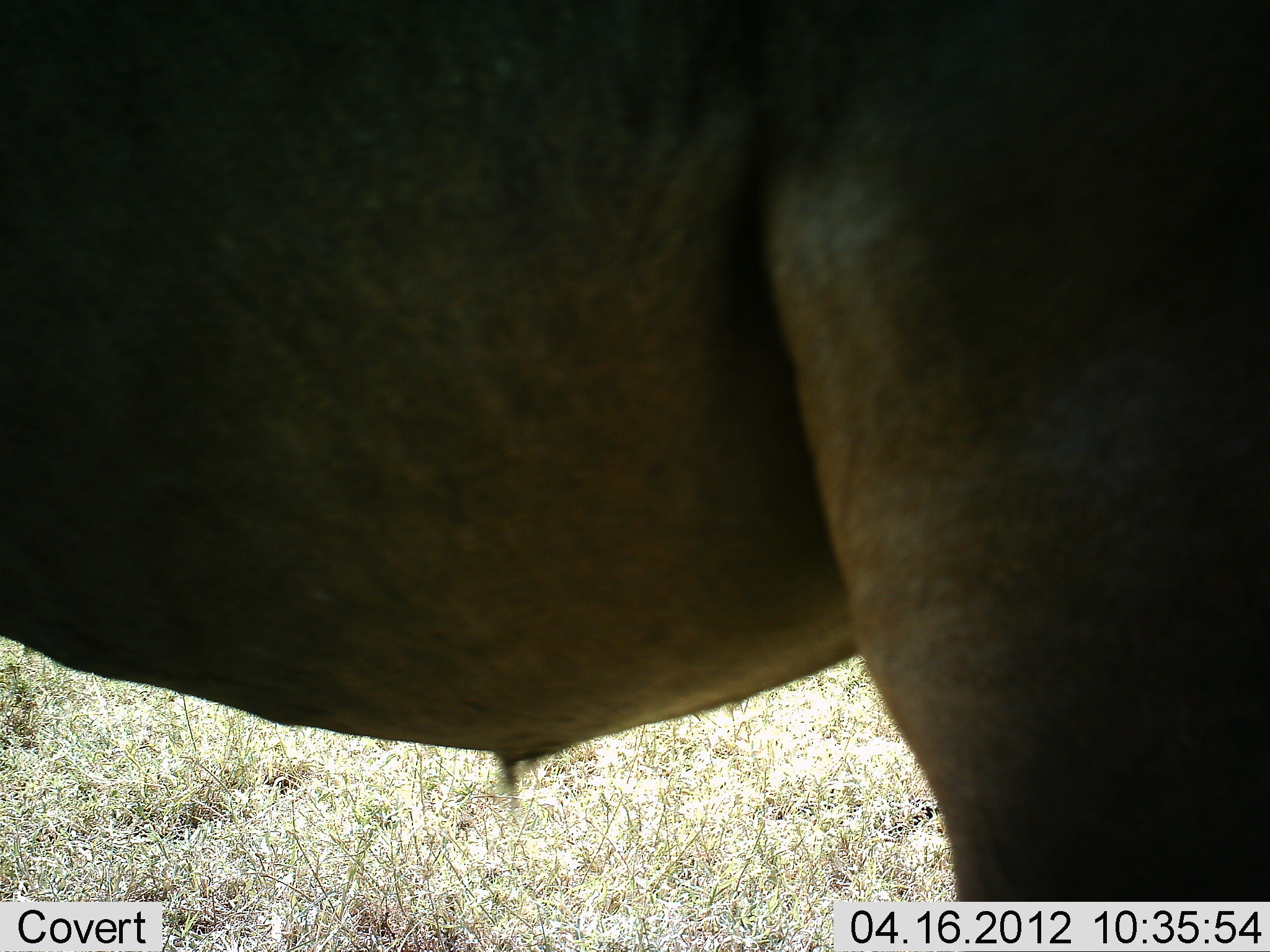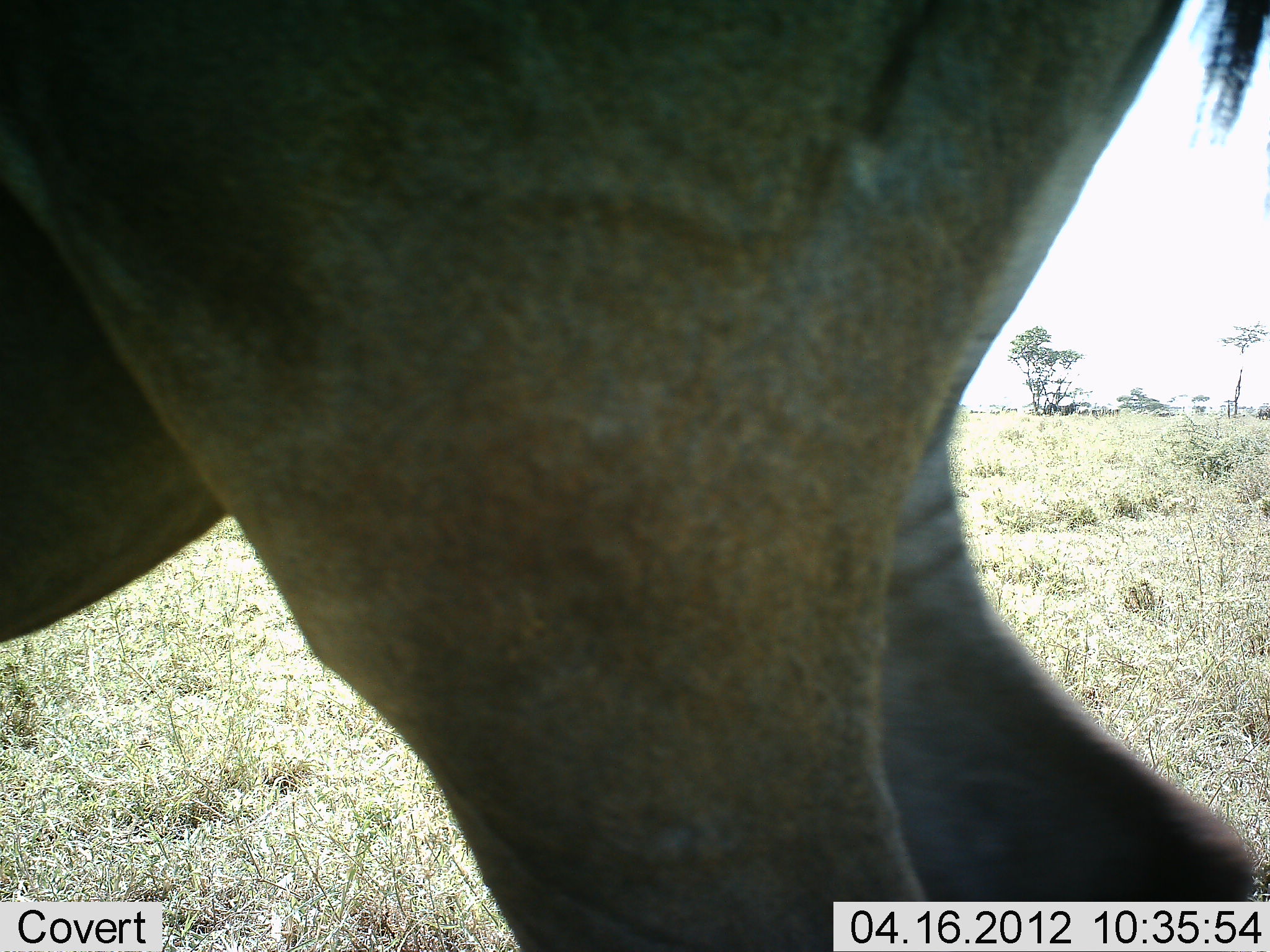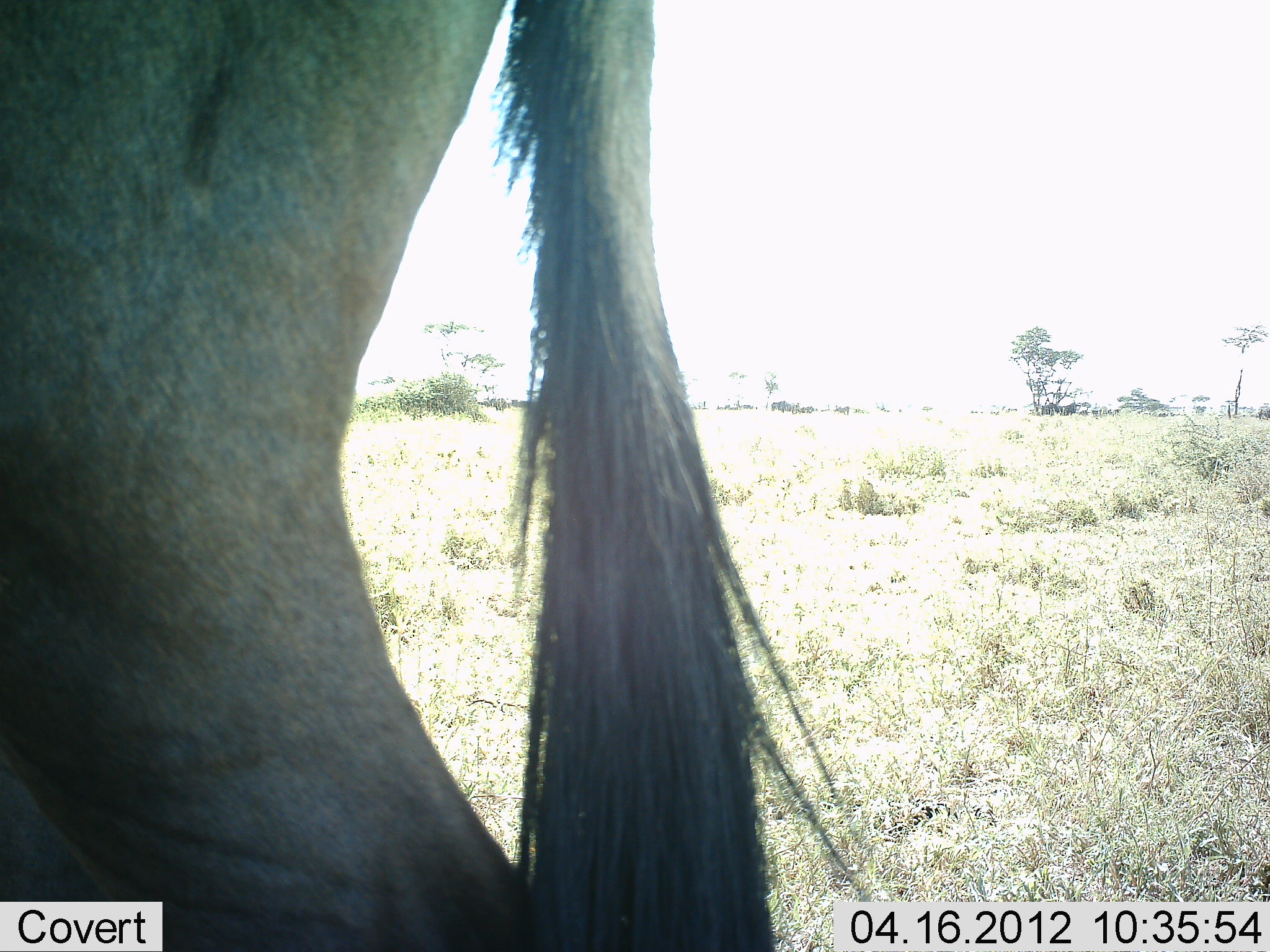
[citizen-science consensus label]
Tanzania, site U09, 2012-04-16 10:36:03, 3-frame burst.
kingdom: Animalia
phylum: Chordata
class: Mammalia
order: Artiodactyla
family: Bovidae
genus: Connochaetes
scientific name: Connochaetes taurinus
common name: blue wildebeest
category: wildebeest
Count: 1.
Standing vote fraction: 10%.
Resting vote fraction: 0%.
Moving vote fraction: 90%.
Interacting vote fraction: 0%.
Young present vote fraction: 0%.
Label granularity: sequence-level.